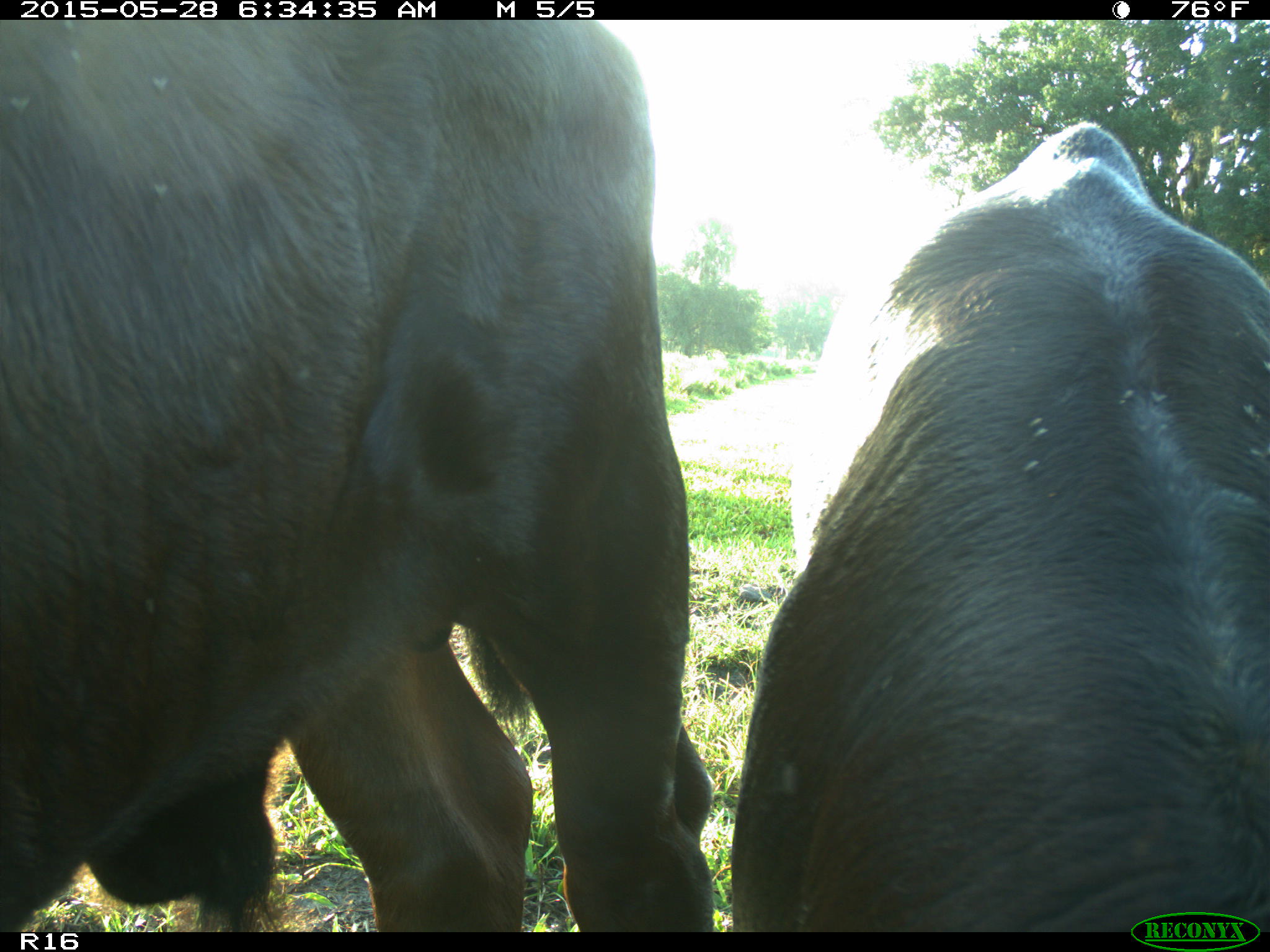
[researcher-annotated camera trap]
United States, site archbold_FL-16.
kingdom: Animalia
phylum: Chordata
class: Mammalia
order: Artiodactyla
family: Bovidae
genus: Bos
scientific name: Bos taurus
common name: domestic cow